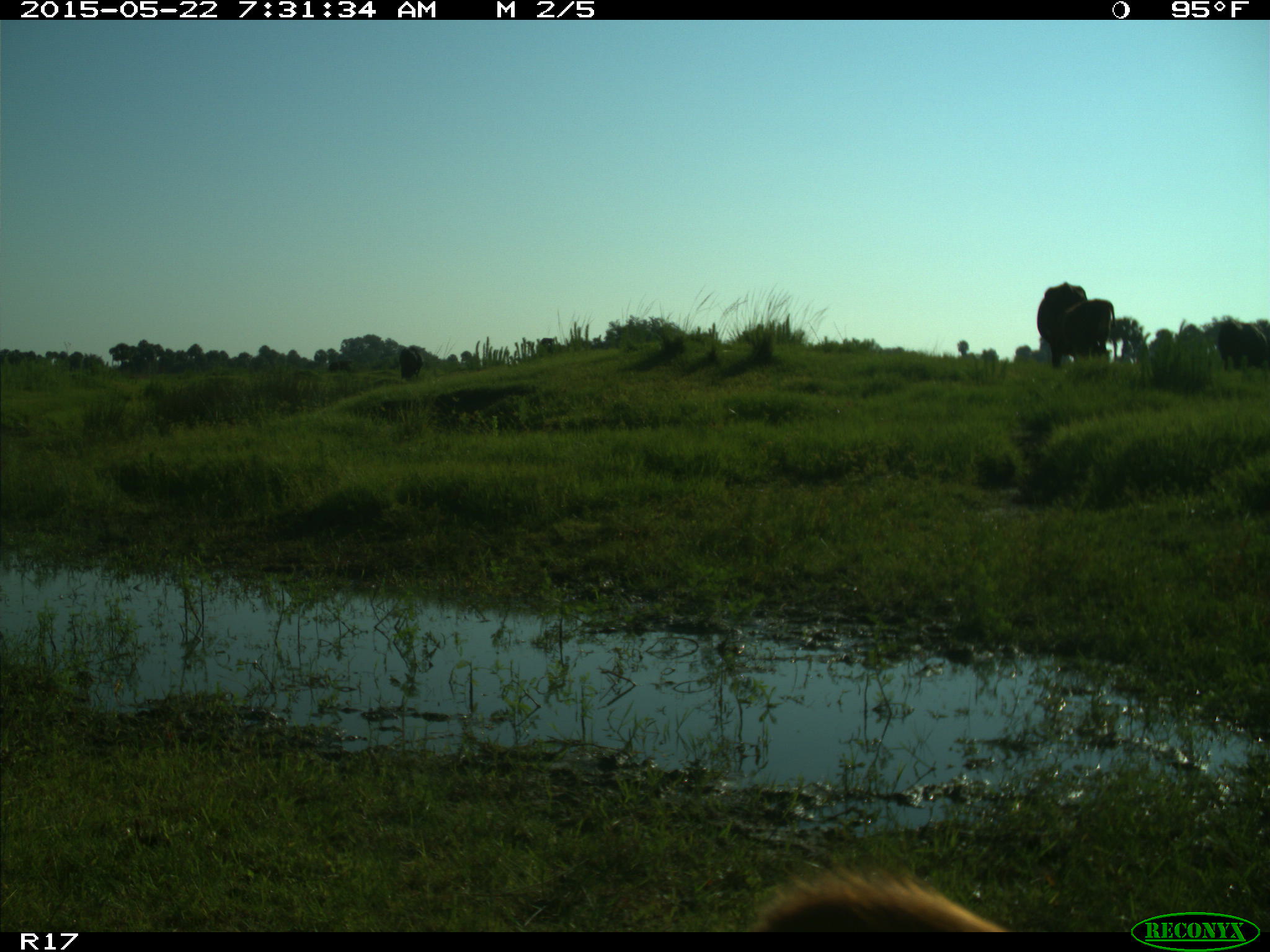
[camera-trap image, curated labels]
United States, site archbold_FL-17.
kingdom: Animalia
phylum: Chordata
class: Mammalia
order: Artiodactyla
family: Bovidae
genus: Bos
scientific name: Bos taurus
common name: domestic cow